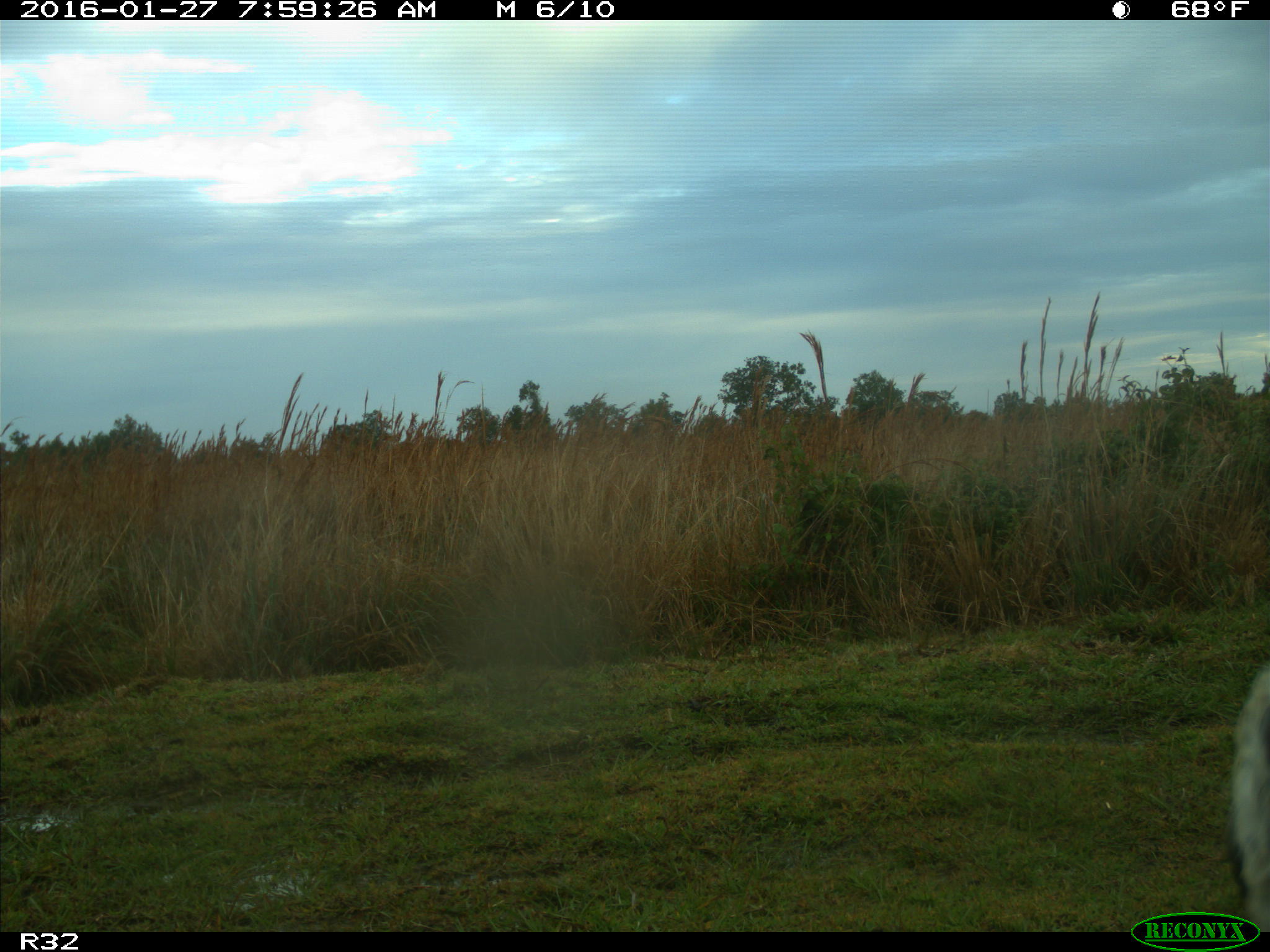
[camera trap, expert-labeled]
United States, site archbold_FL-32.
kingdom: Animalia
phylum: Chordata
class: Mammalia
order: Artiodactyla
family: Bovidae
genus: Bos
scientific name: Bos taurus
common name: domestic cow